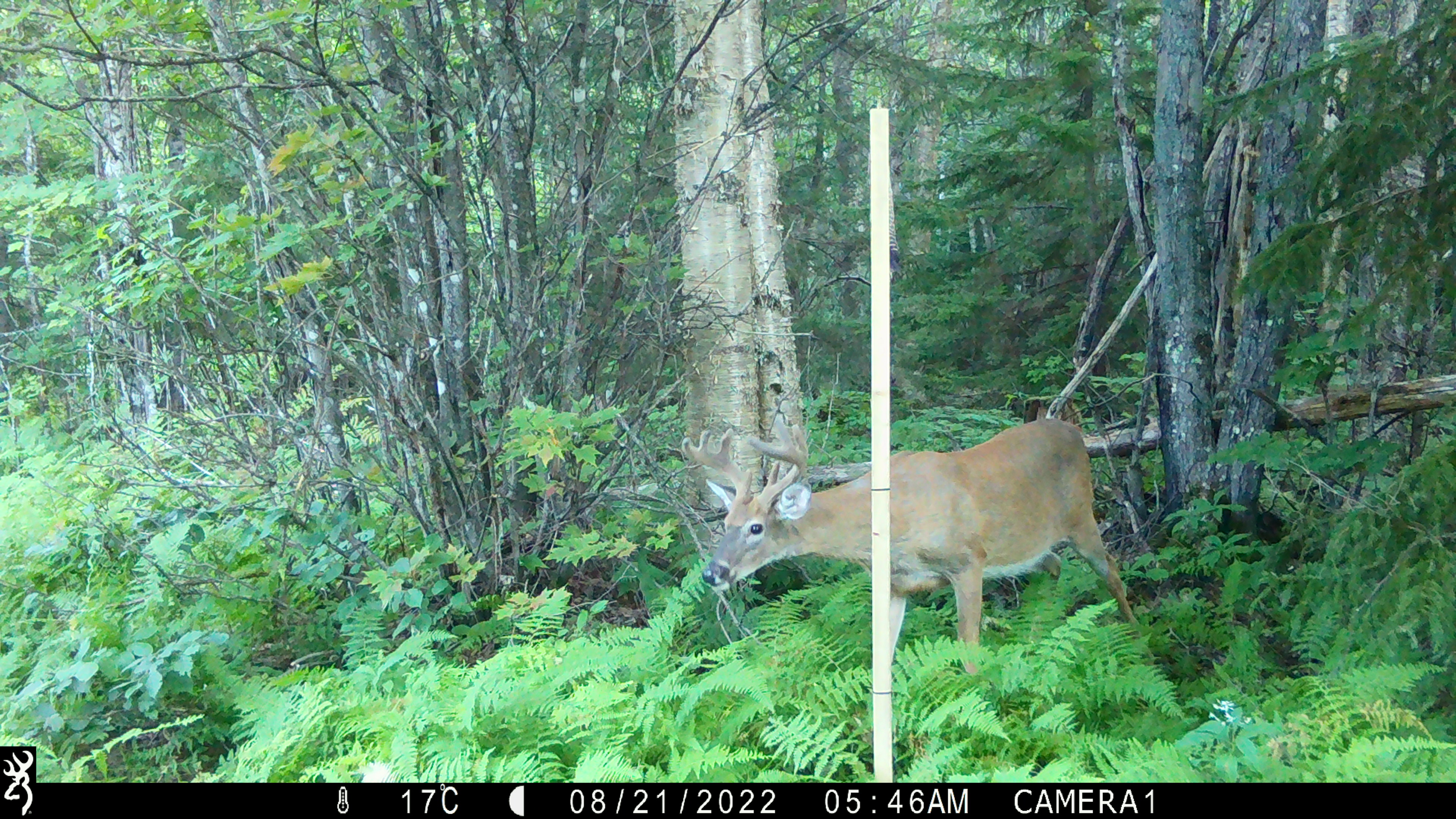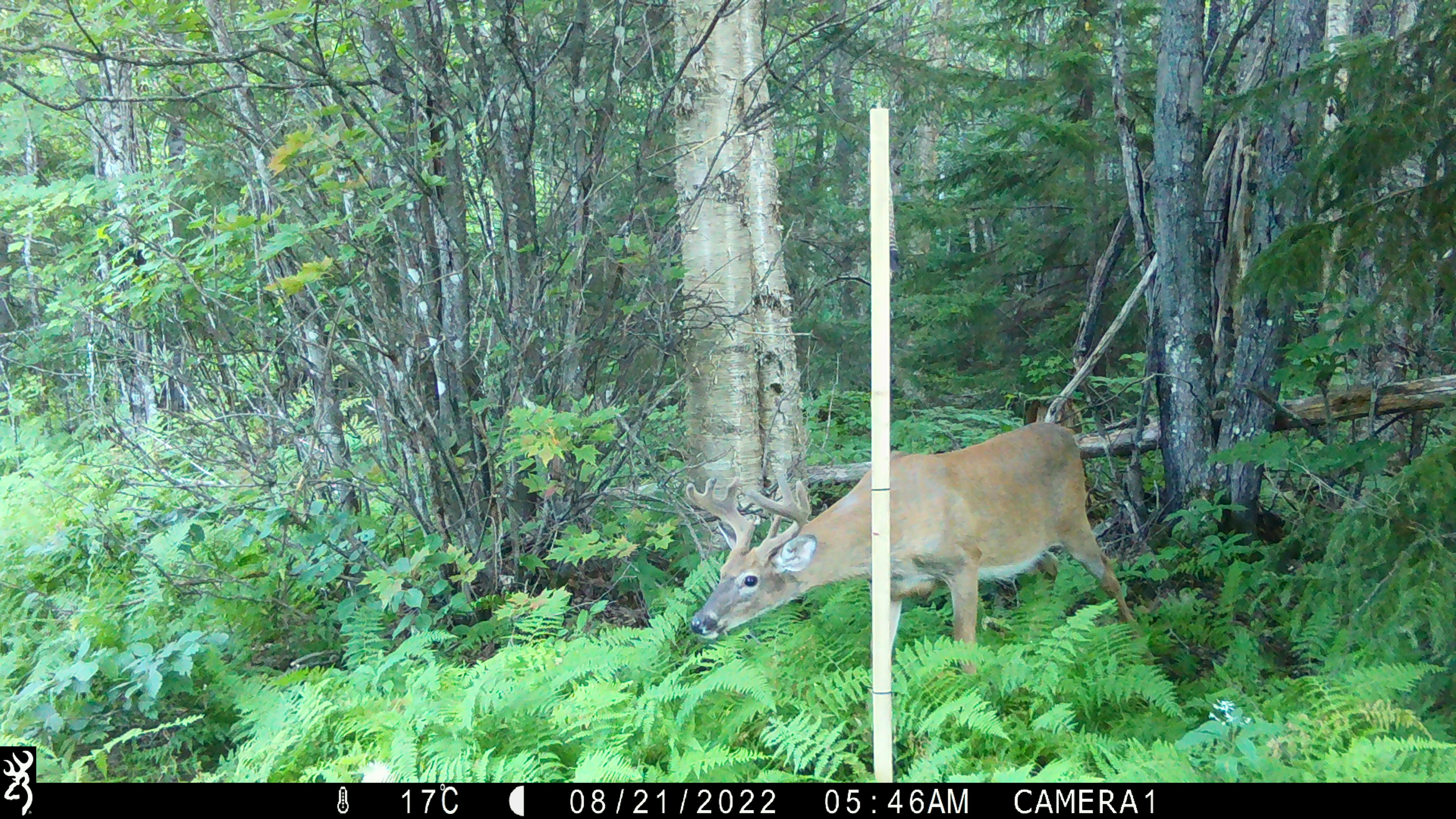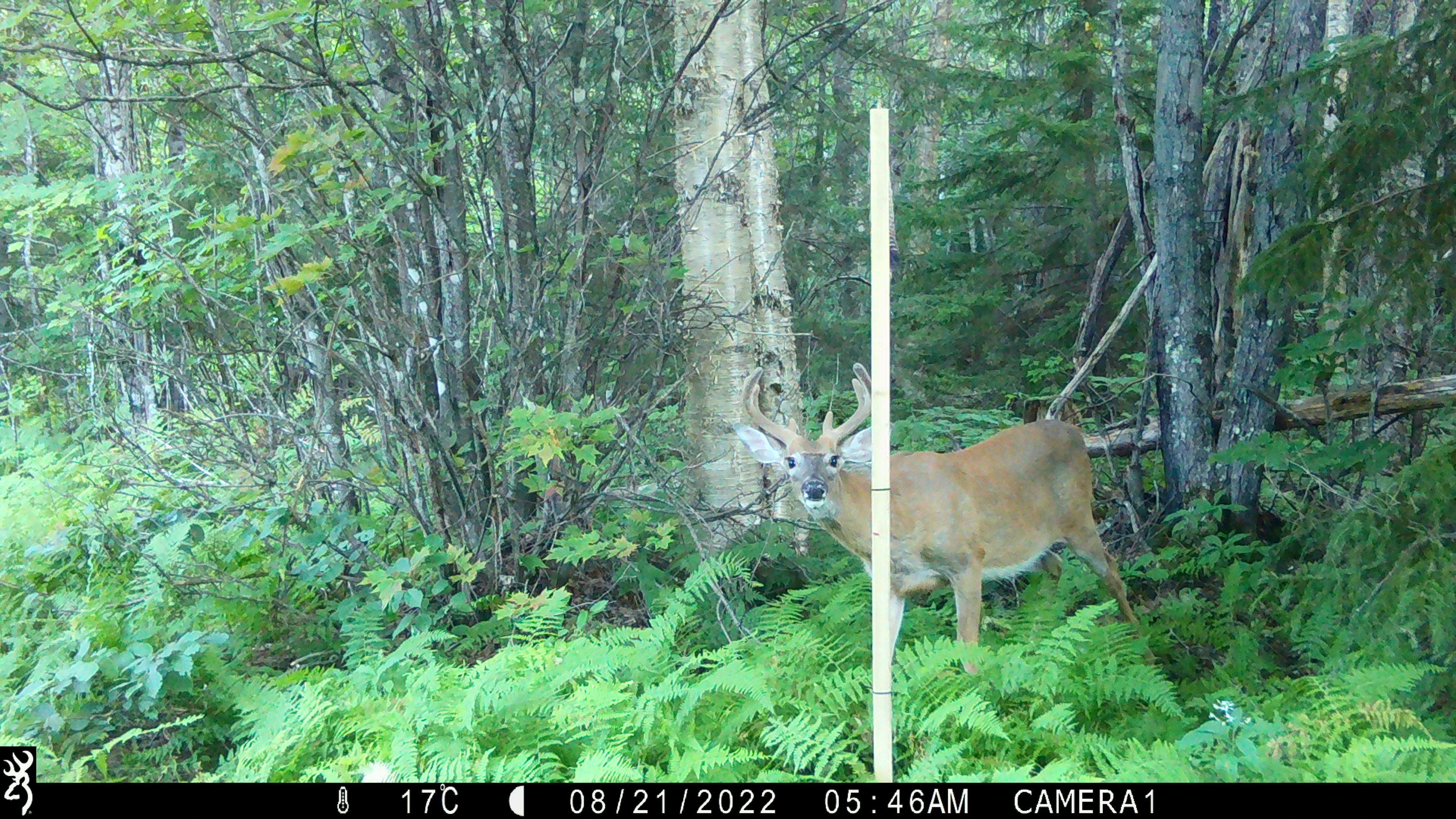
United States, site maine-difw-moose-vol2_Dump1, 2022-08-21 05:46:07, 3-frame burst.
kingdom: Animalia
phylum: Chordata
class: Mammalia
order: Artiodactyla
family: Cervidae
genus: Odocoileus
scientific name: Odocoileus virginianus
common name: white-tailed deer